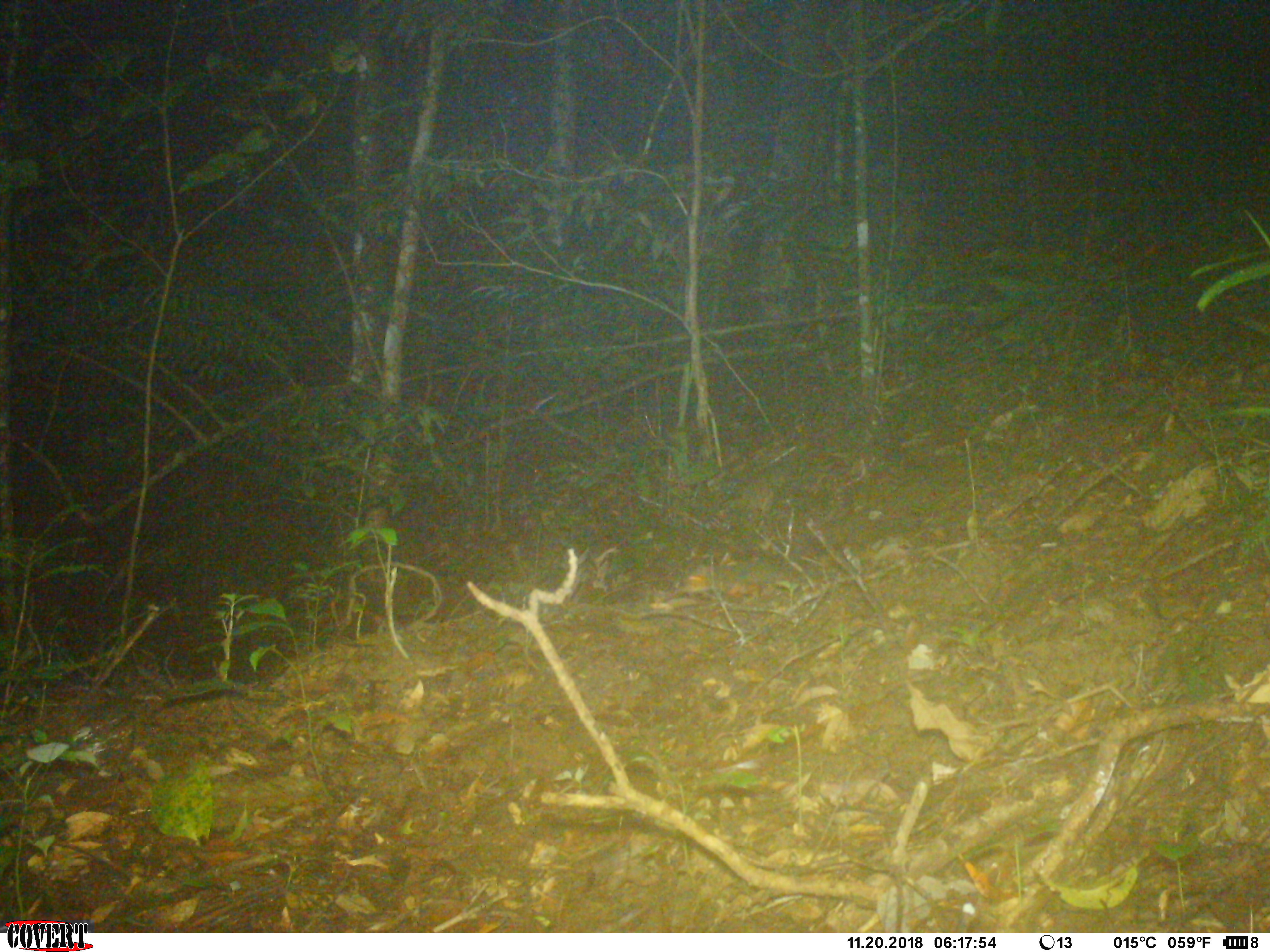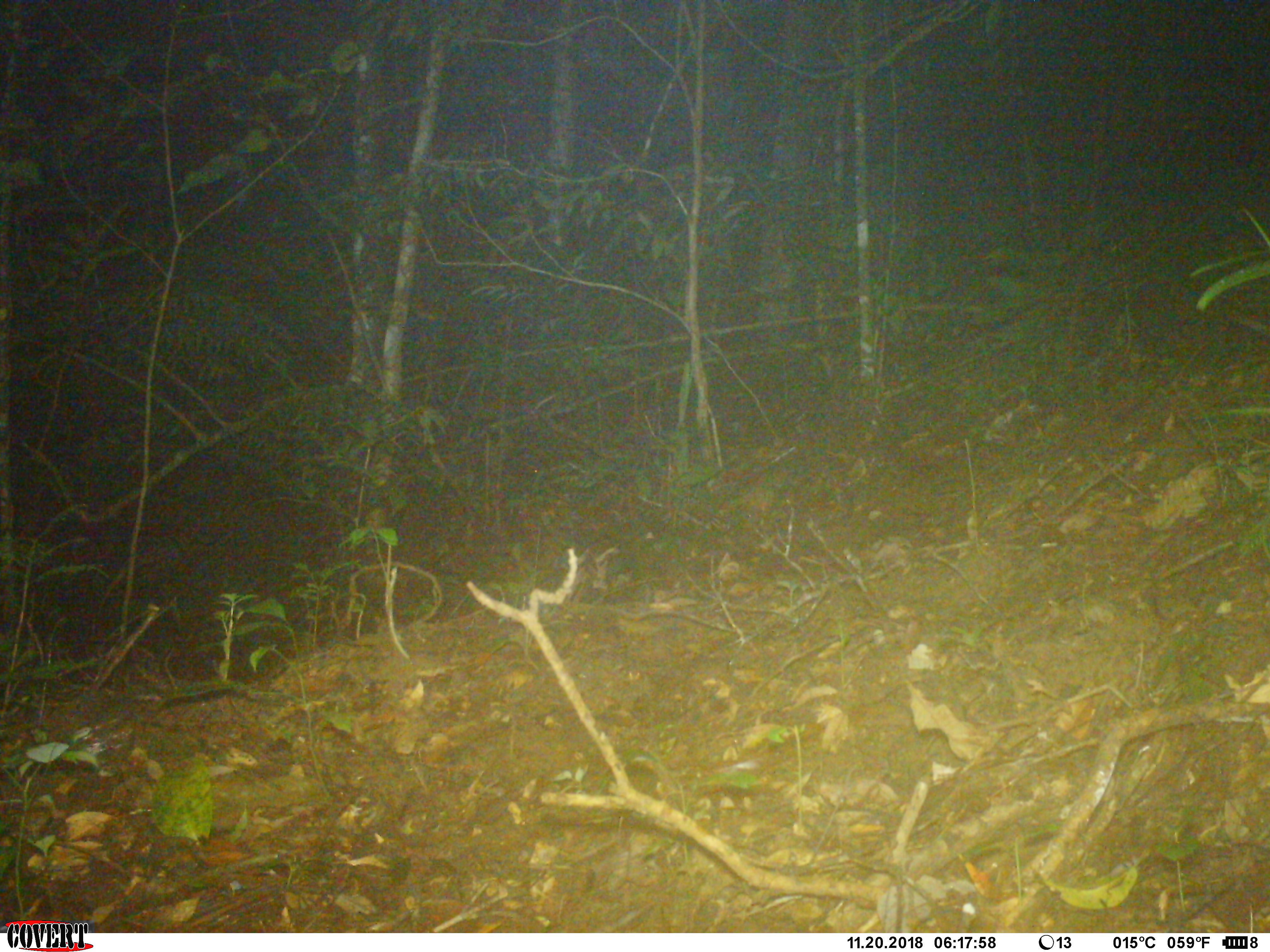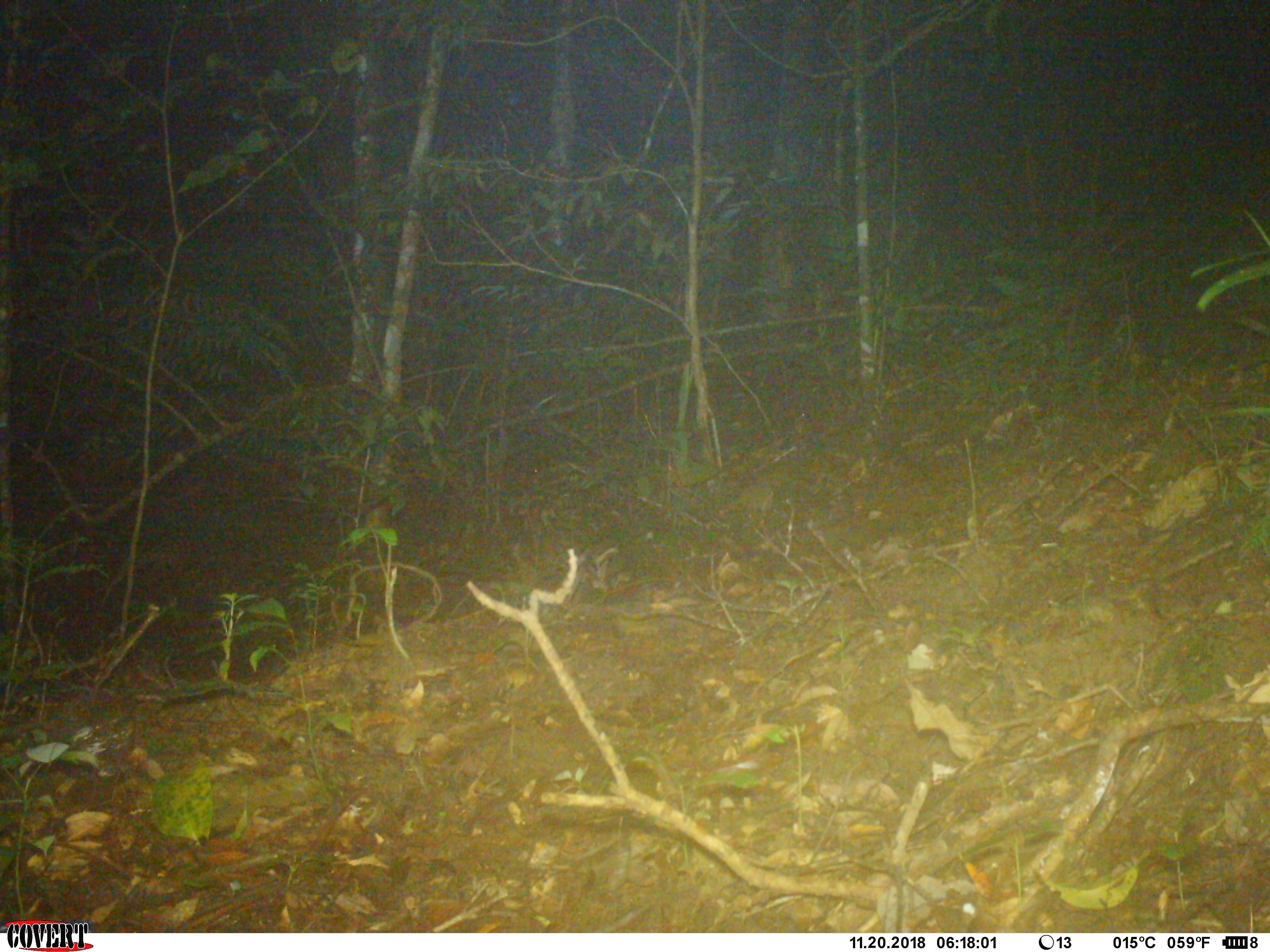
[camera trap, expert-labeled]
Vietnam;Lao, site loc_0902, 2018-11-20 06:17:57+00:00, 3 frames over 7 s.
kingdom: Animalia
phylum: Chordata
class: Aves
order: Passeriformes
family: Muscicapidae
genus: Myophonus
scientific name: Myophonus caeruleus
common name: blue whistling thrush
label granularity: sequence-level